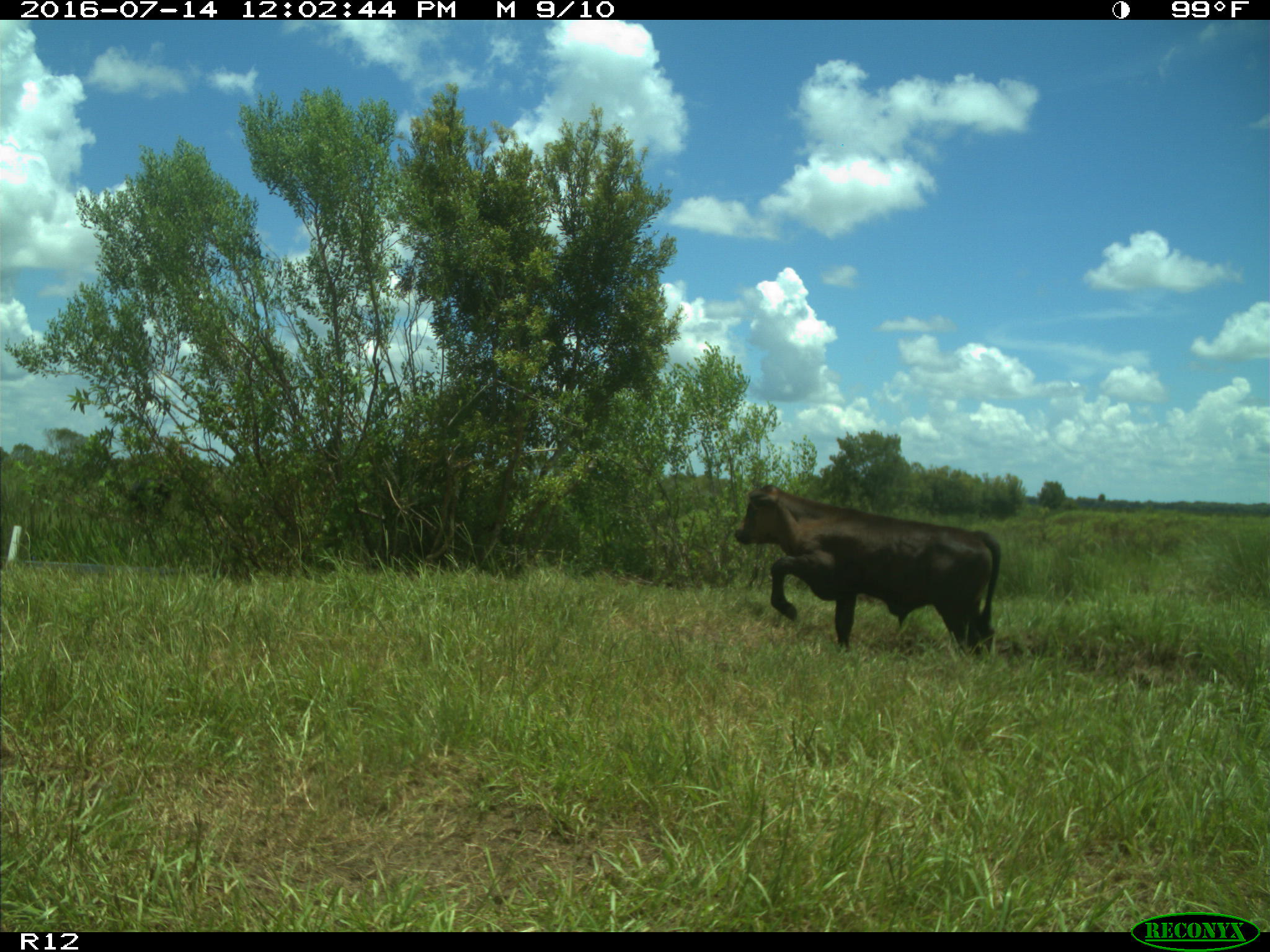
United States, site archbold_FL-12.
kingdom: Animalia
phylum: Chordata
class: Mammalia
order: Artiodactyla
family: Bovidae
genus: Bos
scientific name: Bos taurus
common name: domestic cow